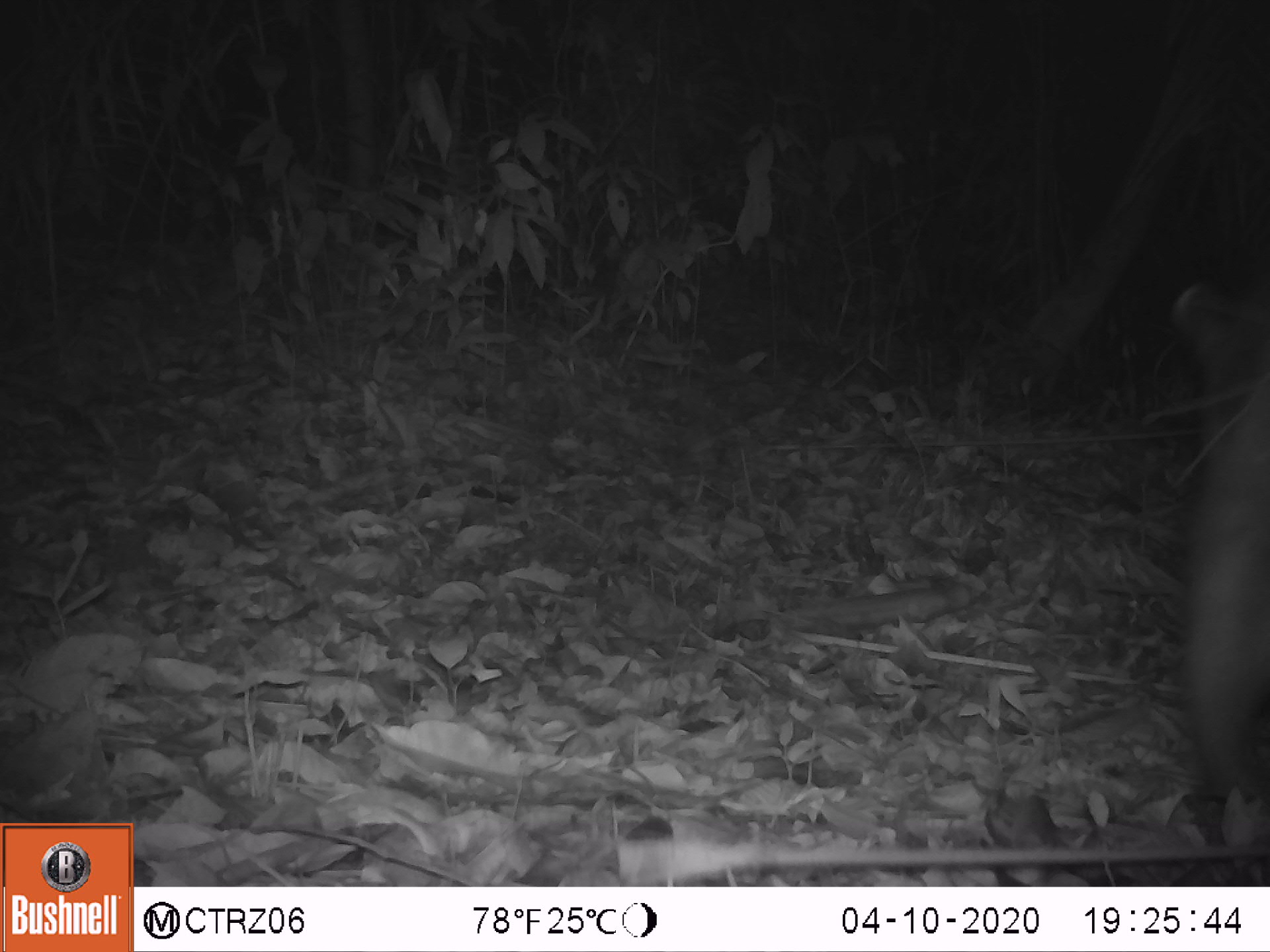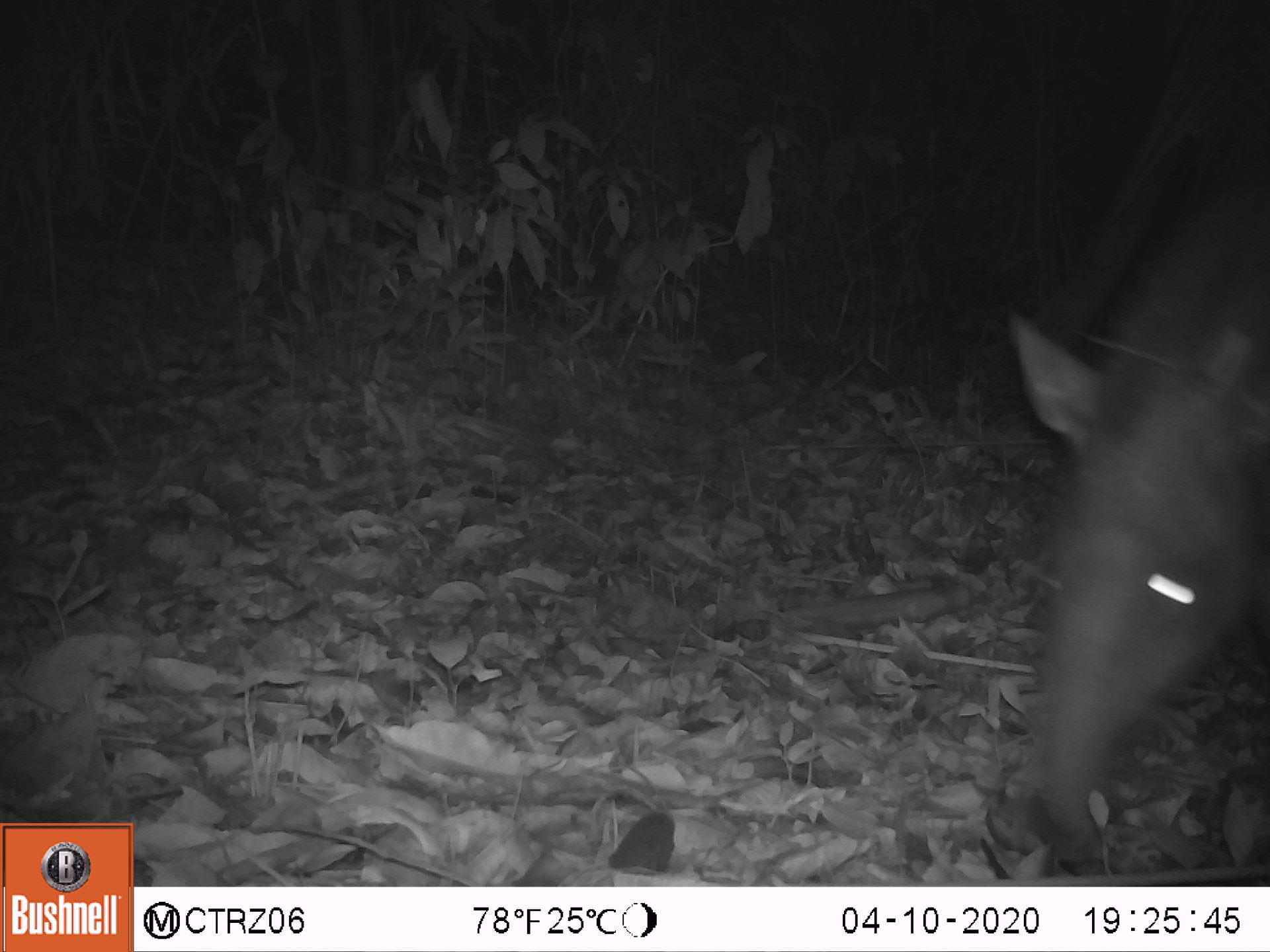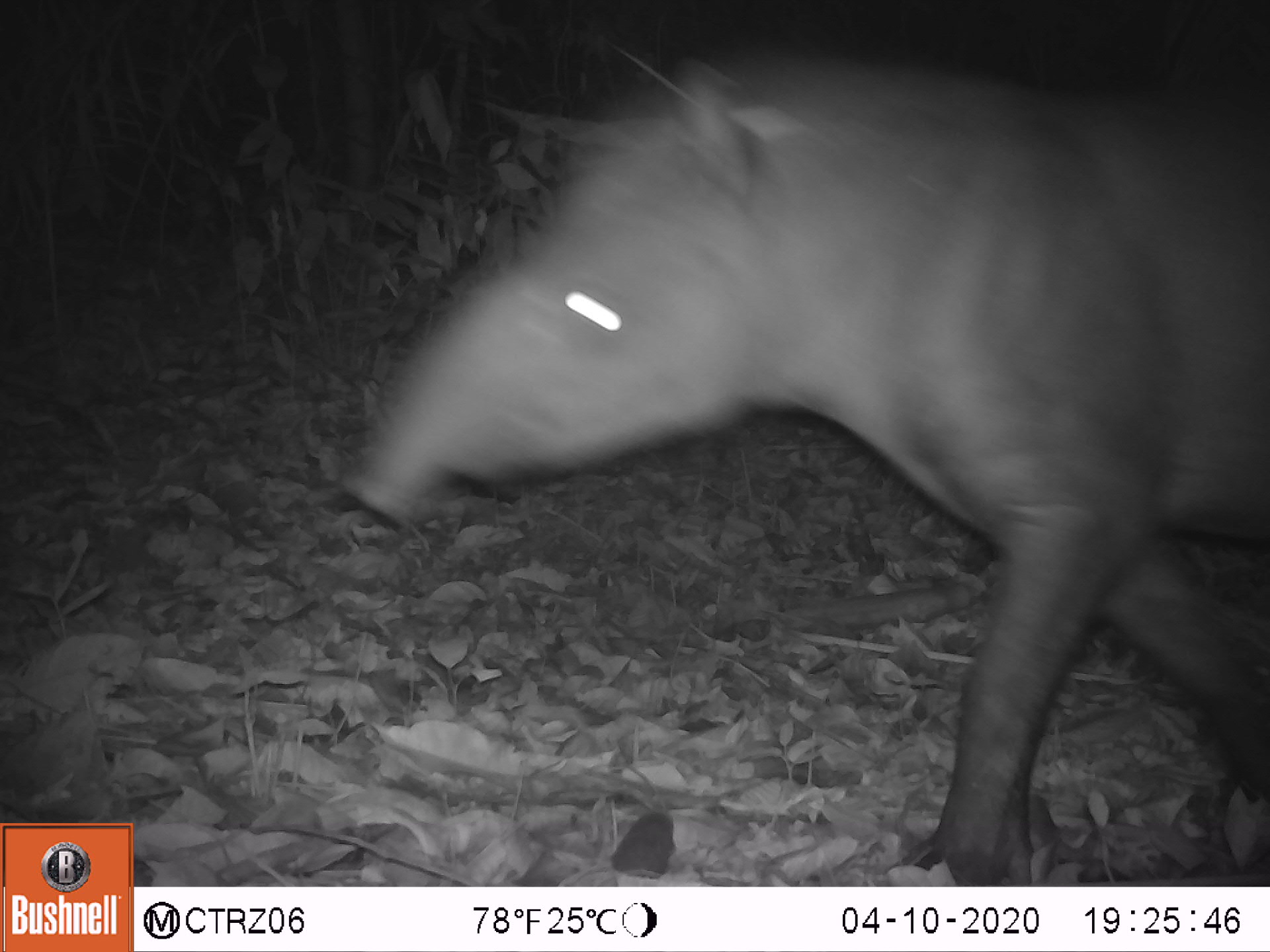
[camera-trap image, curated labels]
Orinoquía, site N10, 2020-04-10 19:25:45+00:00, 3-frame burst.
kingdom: Animalia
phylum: Chordata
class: Mammalia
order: Perissodactyla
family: Tapiridae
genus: Tapirus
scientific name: Tapirus terrestris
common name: lowland tapir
Lowland tapir (Tapirus terrestris).